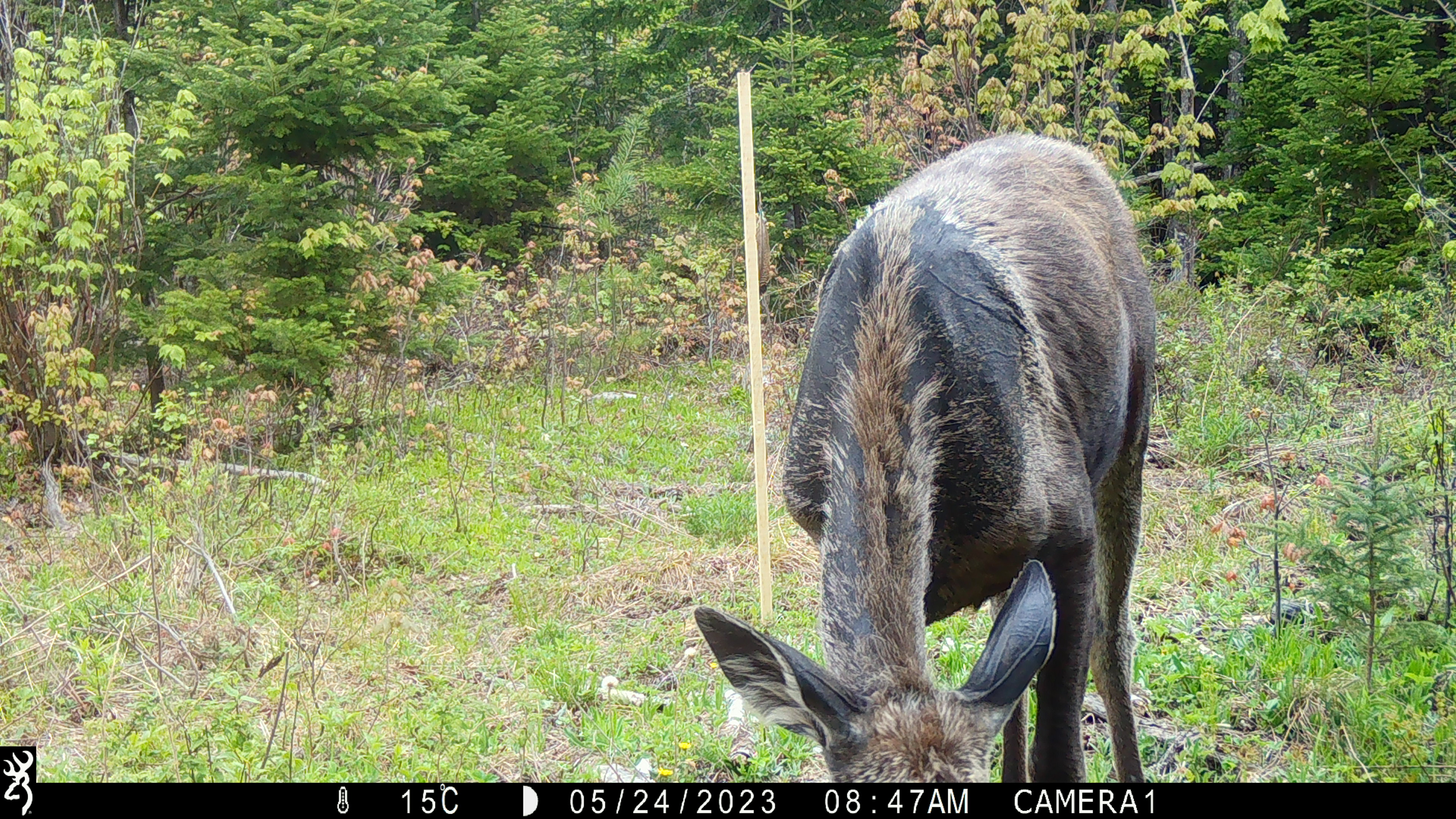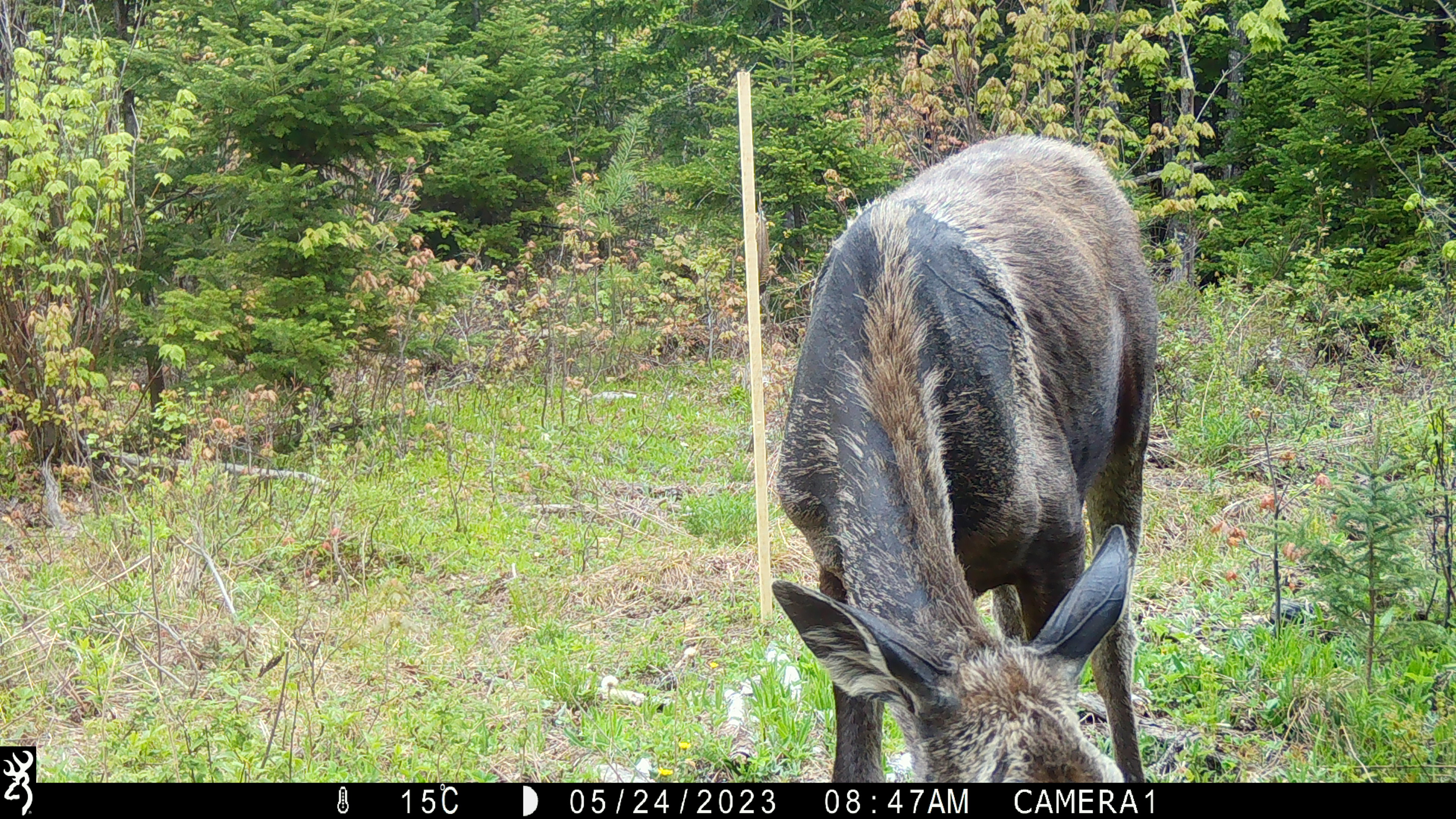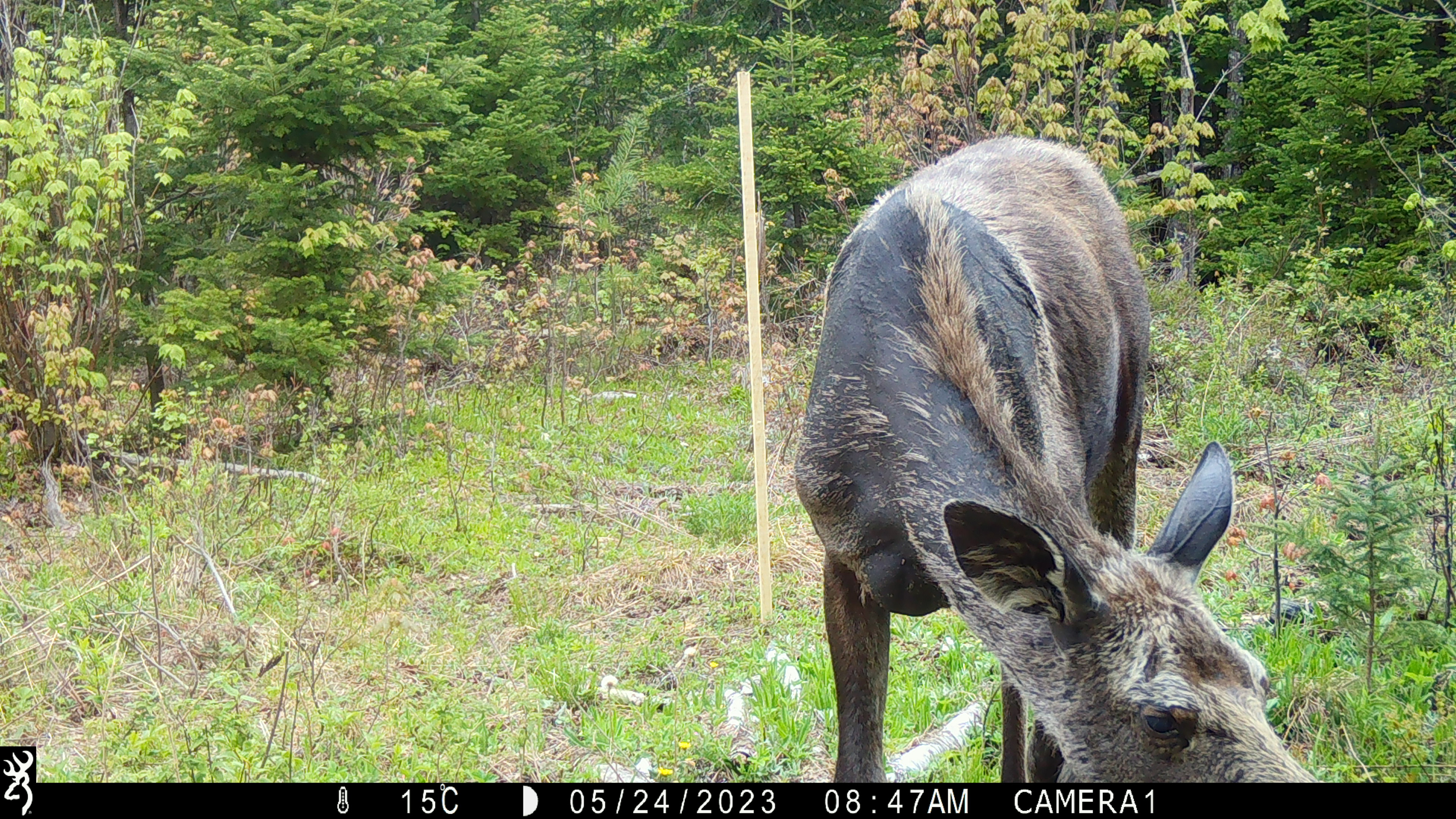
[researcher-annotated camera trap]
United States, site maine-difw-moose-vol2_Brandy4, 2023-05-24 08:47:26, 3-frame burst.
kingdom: Animalia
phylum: Chordata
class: Mammalia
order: Artiodactyla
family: Cervidae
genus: Alces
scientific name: Alces alces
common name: moose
Moose (Alces alces).